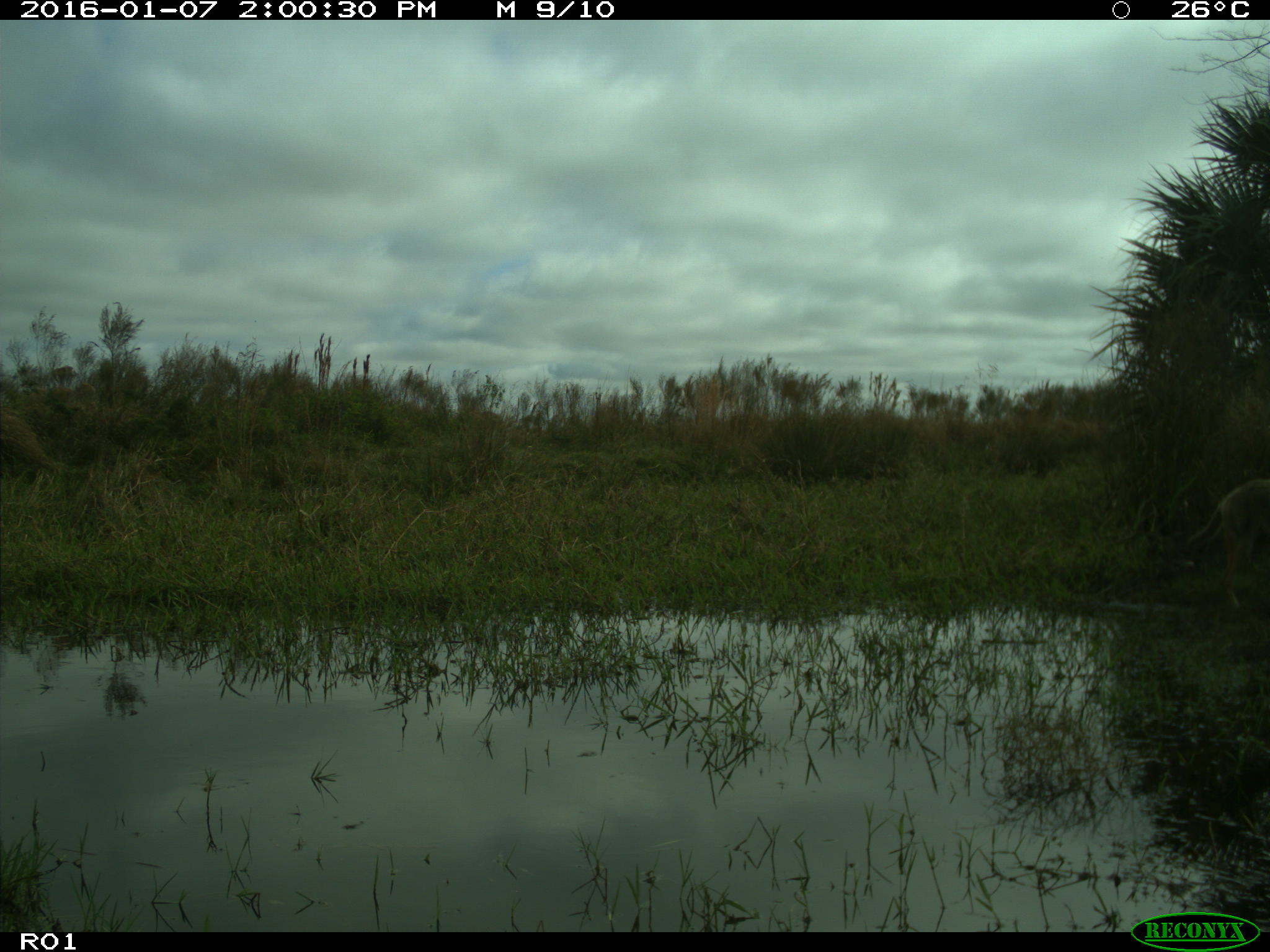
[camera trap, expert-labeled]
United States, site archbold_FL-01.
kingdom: Animalia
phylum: Chordata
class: Mammalia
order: Carnivora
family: Canidae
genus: Canis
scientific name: Canis latrans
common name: coyote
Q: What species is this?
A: Canis latrans (coyote).